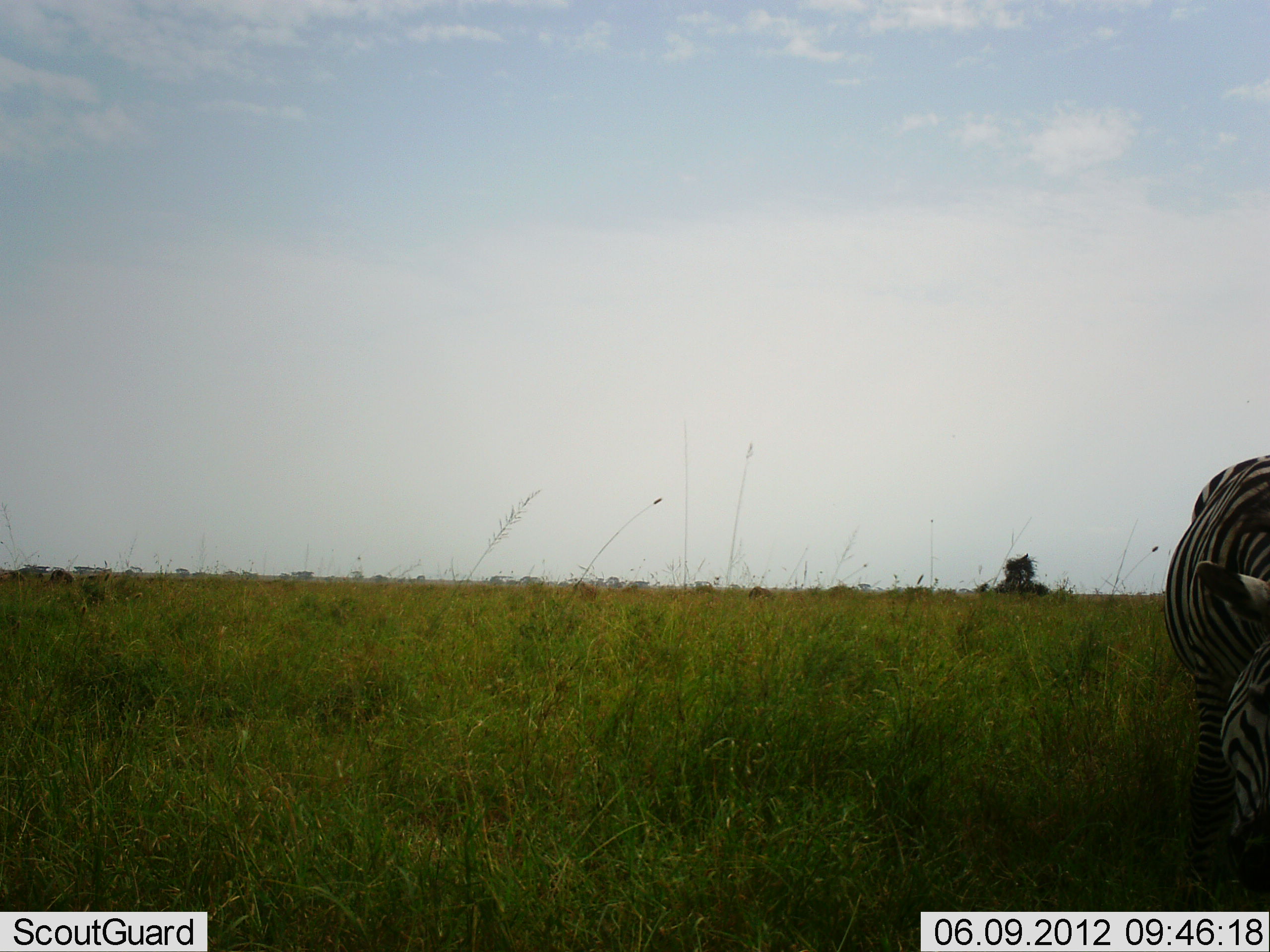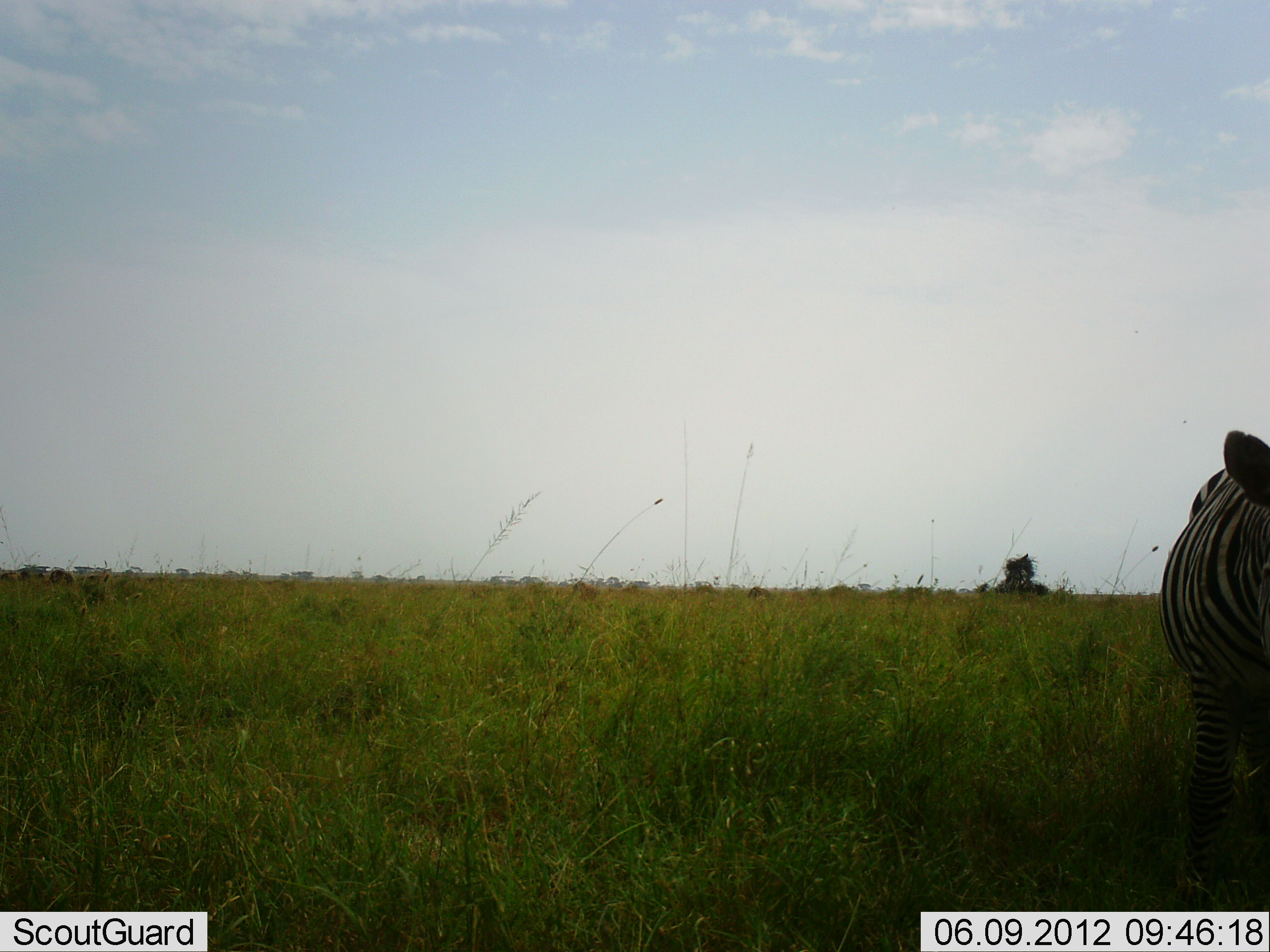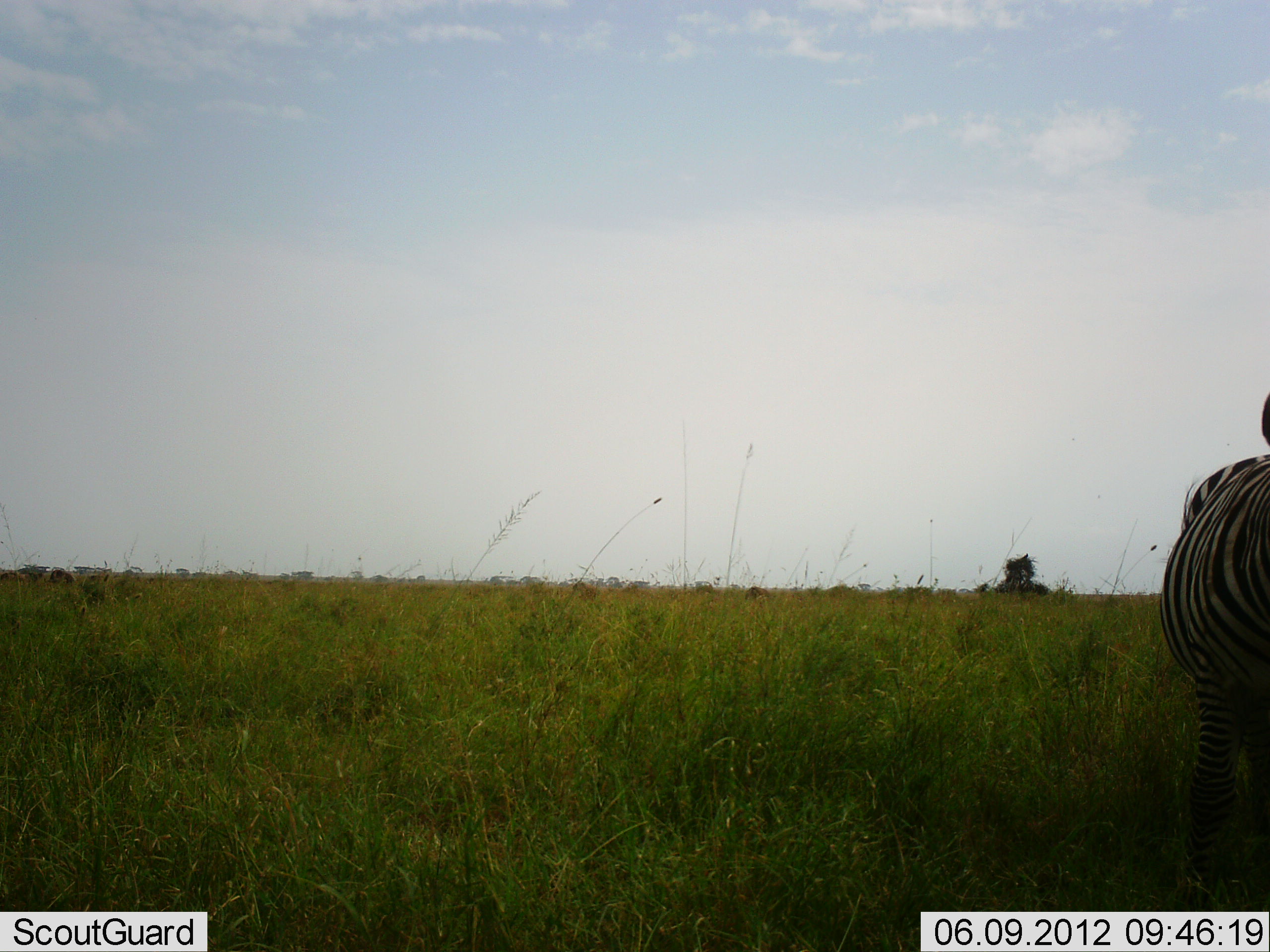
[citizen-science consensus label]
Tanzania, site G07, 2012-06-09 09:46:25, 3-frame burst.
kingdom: Animalia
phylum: Chordata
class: Mammalia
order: Perissodactyla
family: Equidae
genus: Equus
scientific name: Equus quagga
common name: plains zebra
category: zebra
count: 1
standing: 80%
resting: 0%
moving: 0%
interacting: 10%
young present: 0%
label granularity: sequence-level